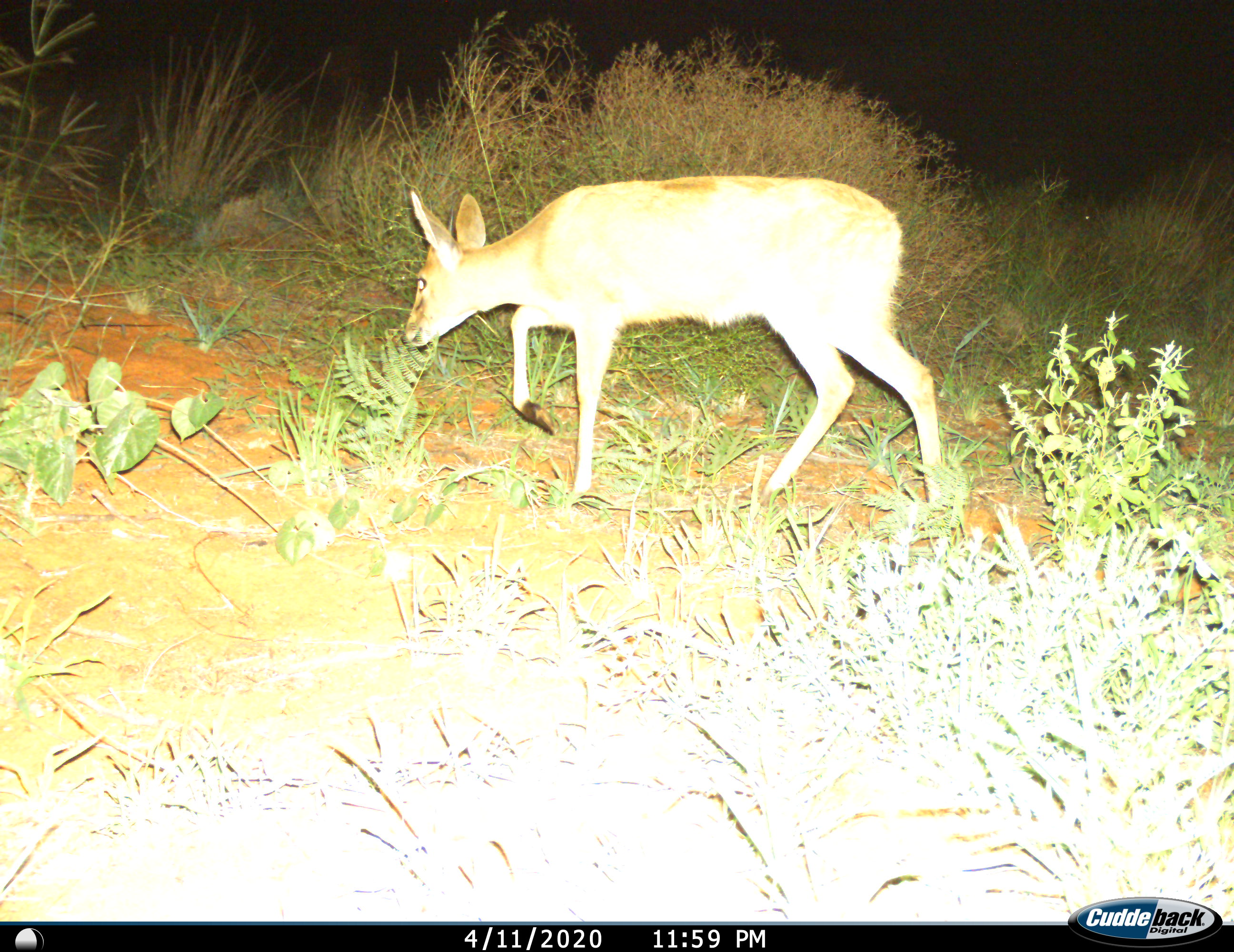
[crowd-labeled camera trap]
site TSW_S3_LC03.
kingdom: Animalia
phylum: Chordata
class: Mammalia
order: Artiodactyla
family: Bovidae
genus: Sylvicapra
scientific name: Sylvicapra grimmia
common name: common duiker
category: duikercommongrey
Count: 1.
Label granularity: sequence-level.